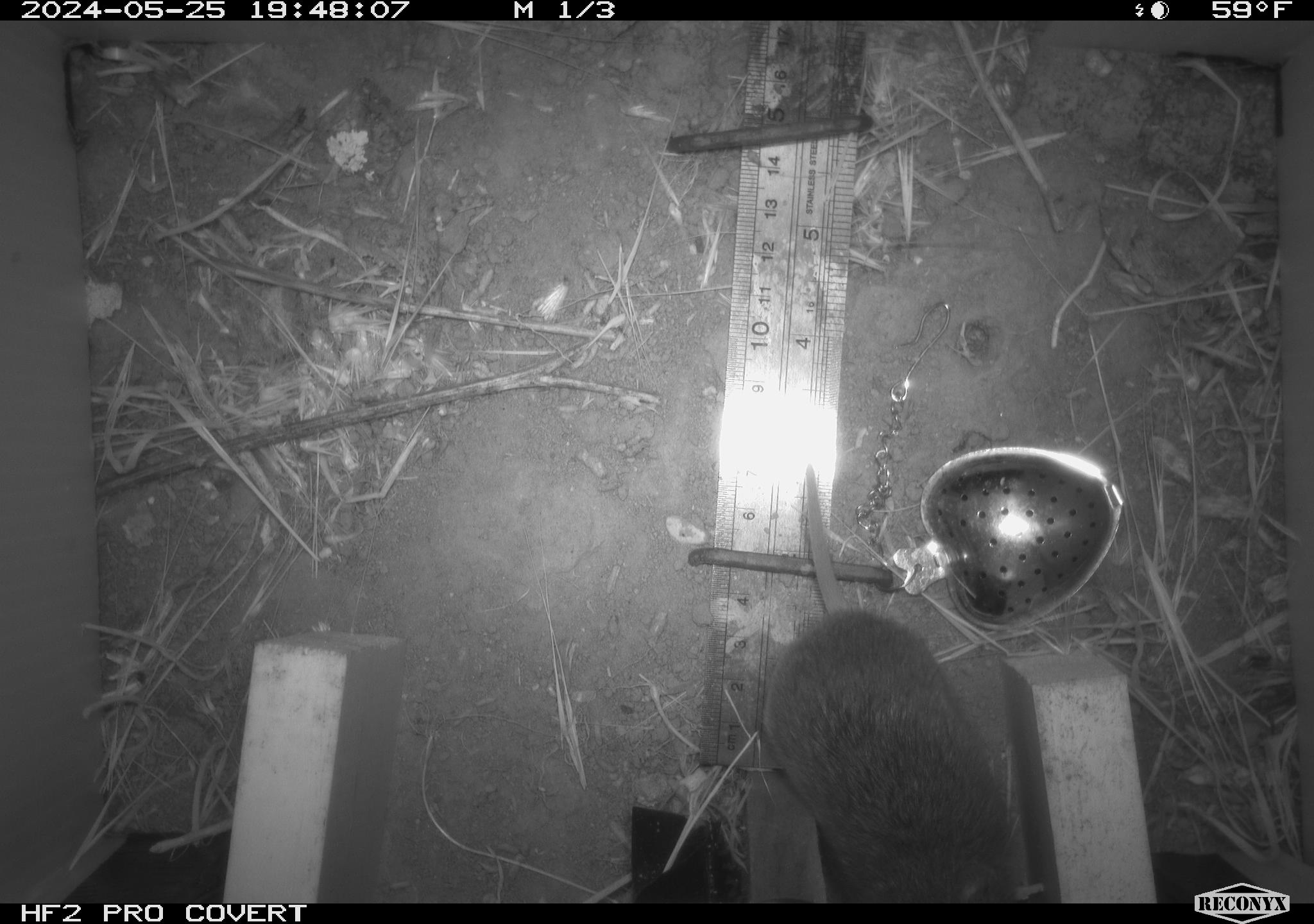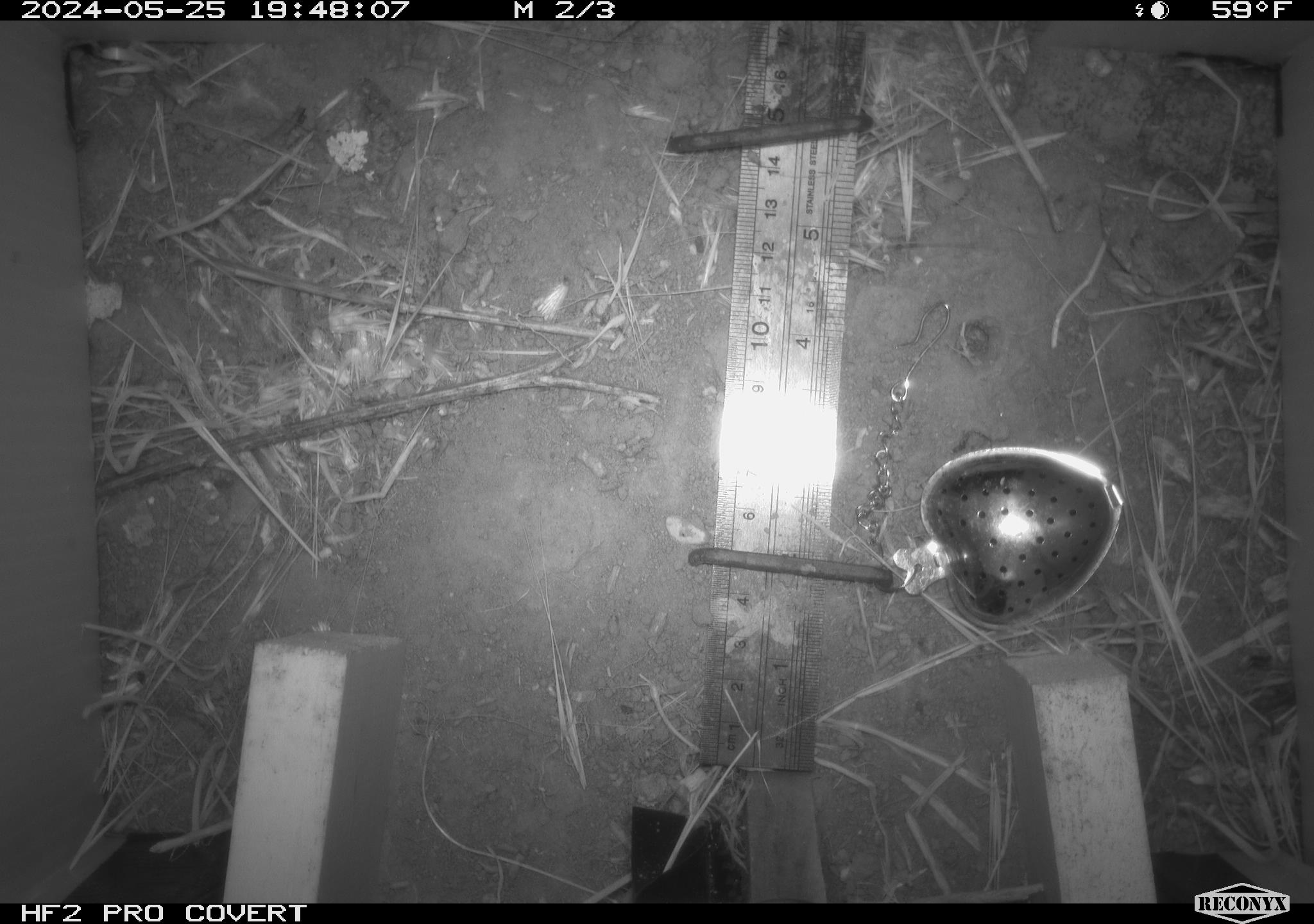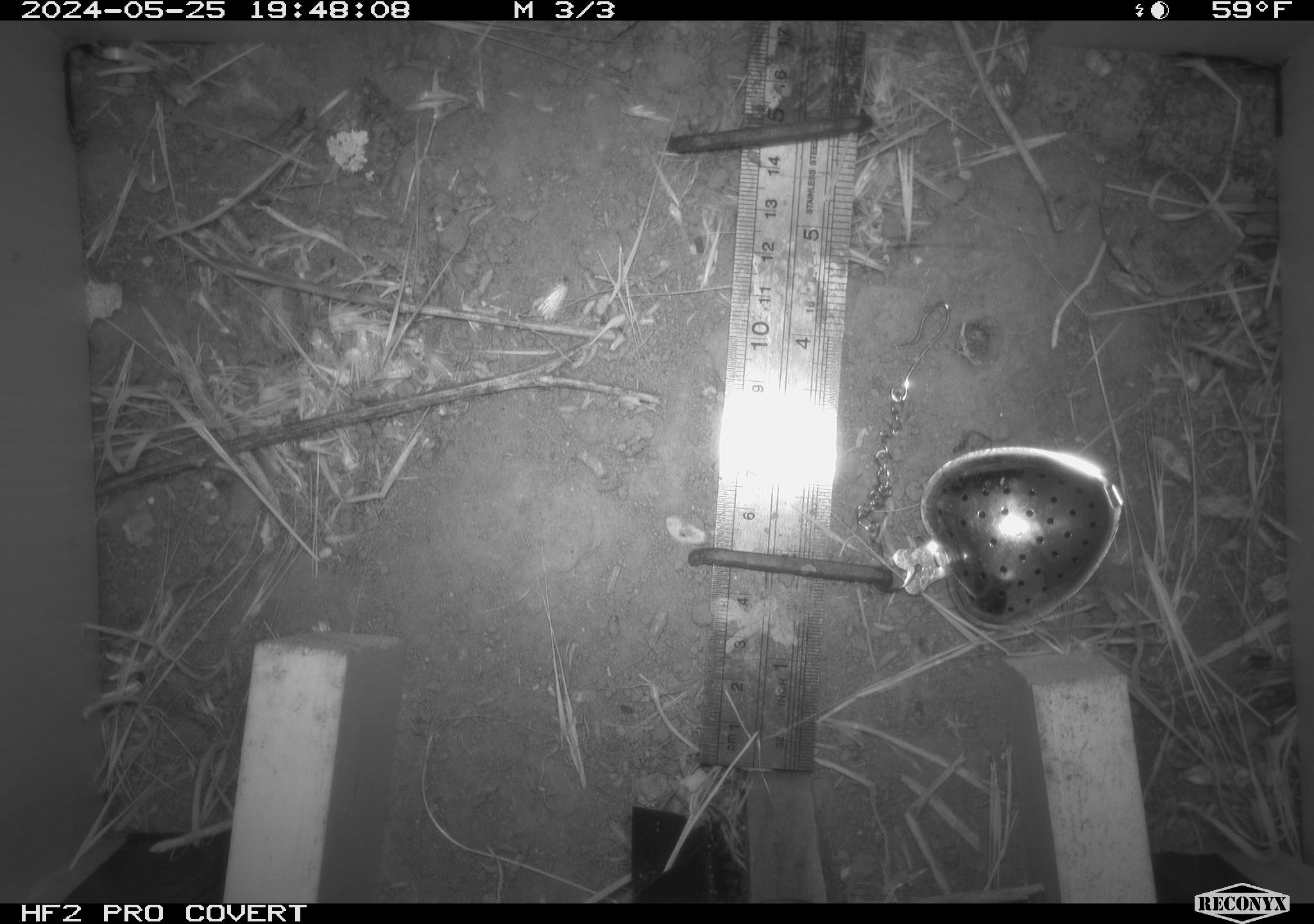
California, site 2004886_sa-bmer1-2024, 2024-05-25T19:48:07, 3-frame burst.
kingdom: Animalia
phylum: Chordata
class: Mammalia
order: Rodentia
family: Cricetidae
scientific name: Arvicolinae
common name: voles, lemmings, and muskrats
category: arvicolinae subfamily